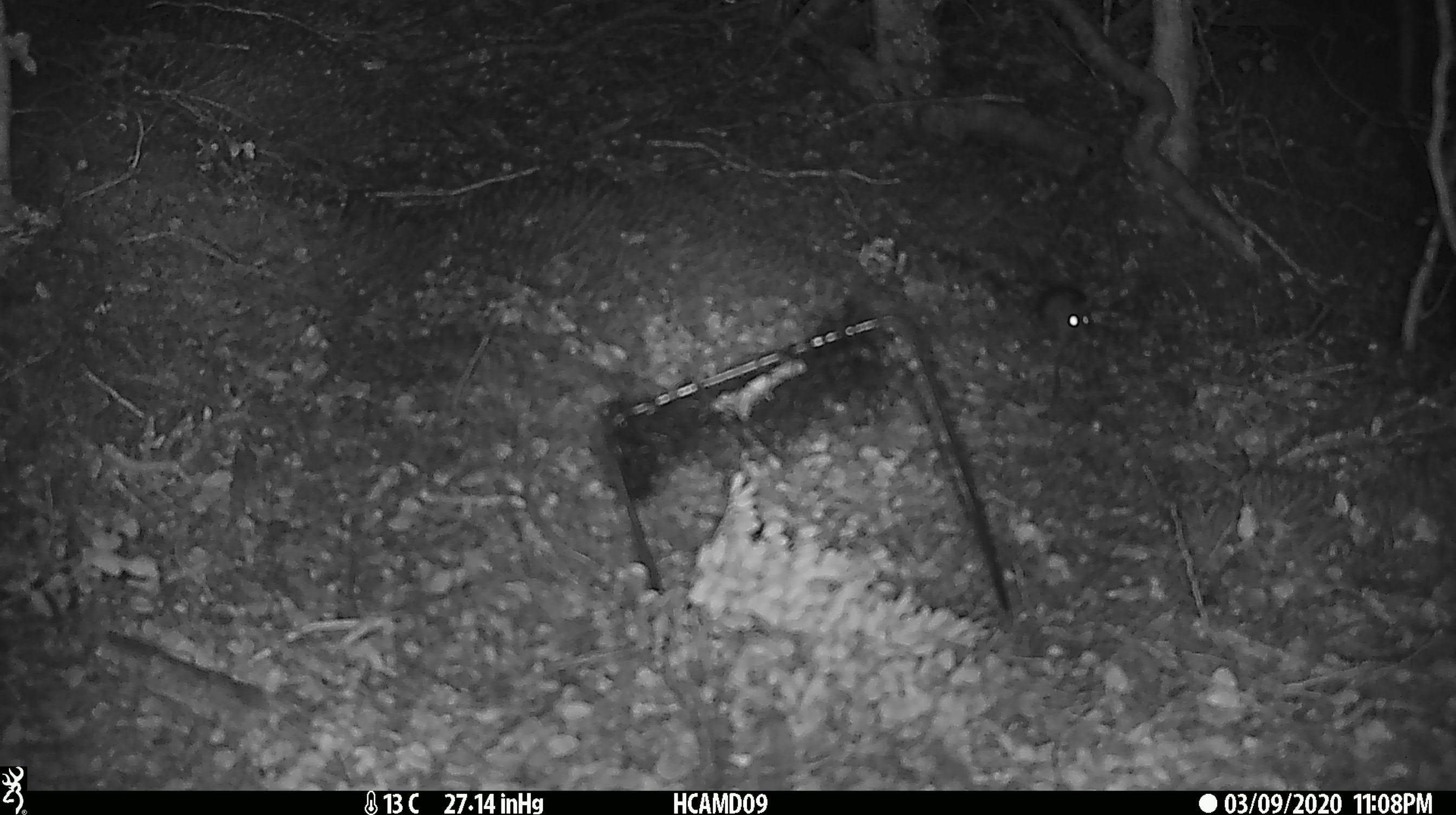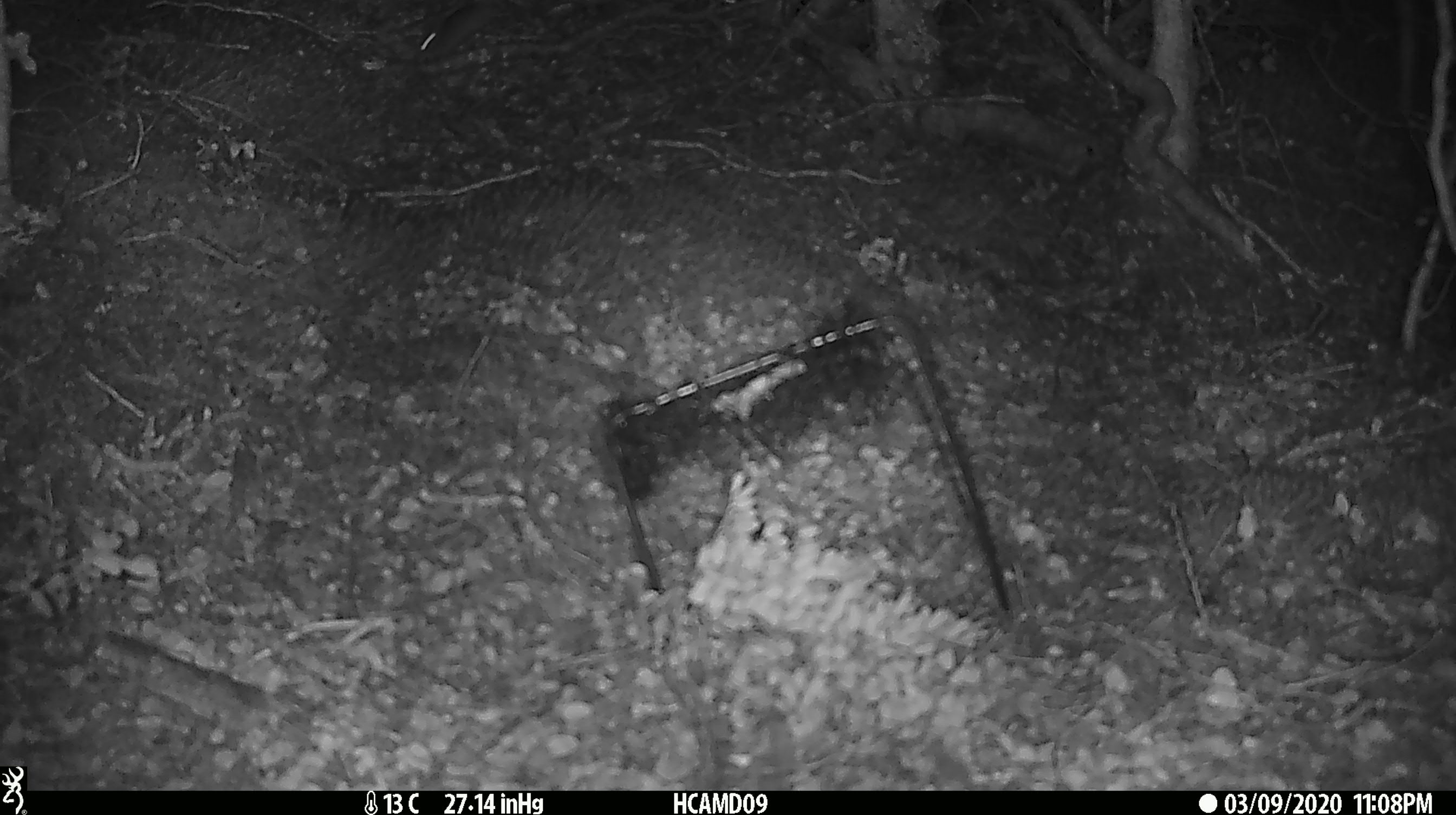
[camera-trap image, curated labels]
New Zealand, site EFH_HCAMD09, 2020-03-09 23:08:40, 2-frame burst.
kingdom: Animalia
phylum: Chordata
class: Mammalia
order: Rodentia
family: Muridae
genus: Mus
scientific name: Mus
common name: mouse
Mouse (Mus).